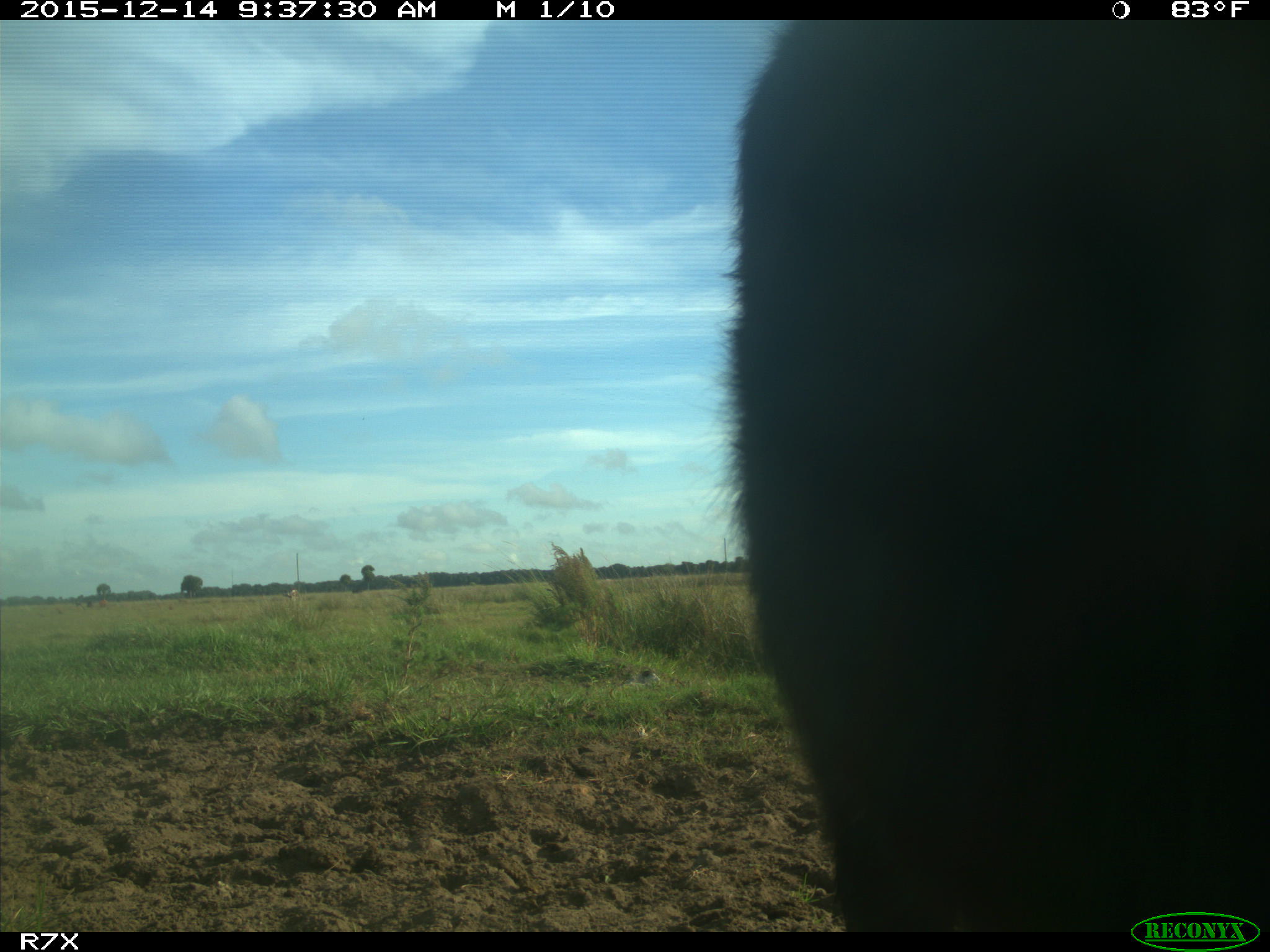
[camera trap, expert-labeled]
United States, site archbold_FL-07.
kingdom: Animalia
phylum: Chordata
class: Mammalia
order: Artiodactyla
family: Bovidae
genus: Bos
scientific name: Bos taurus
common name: domestic cow